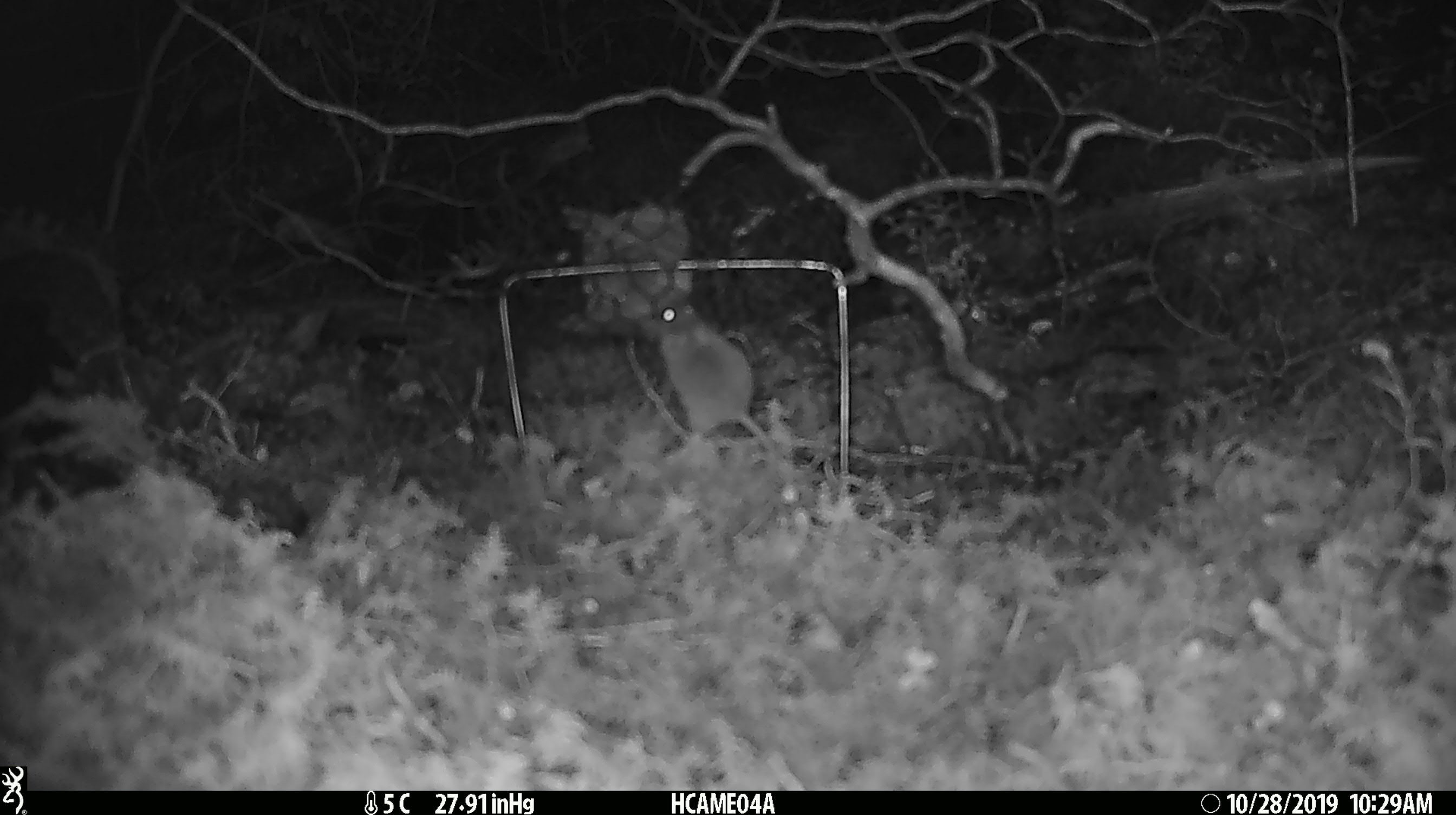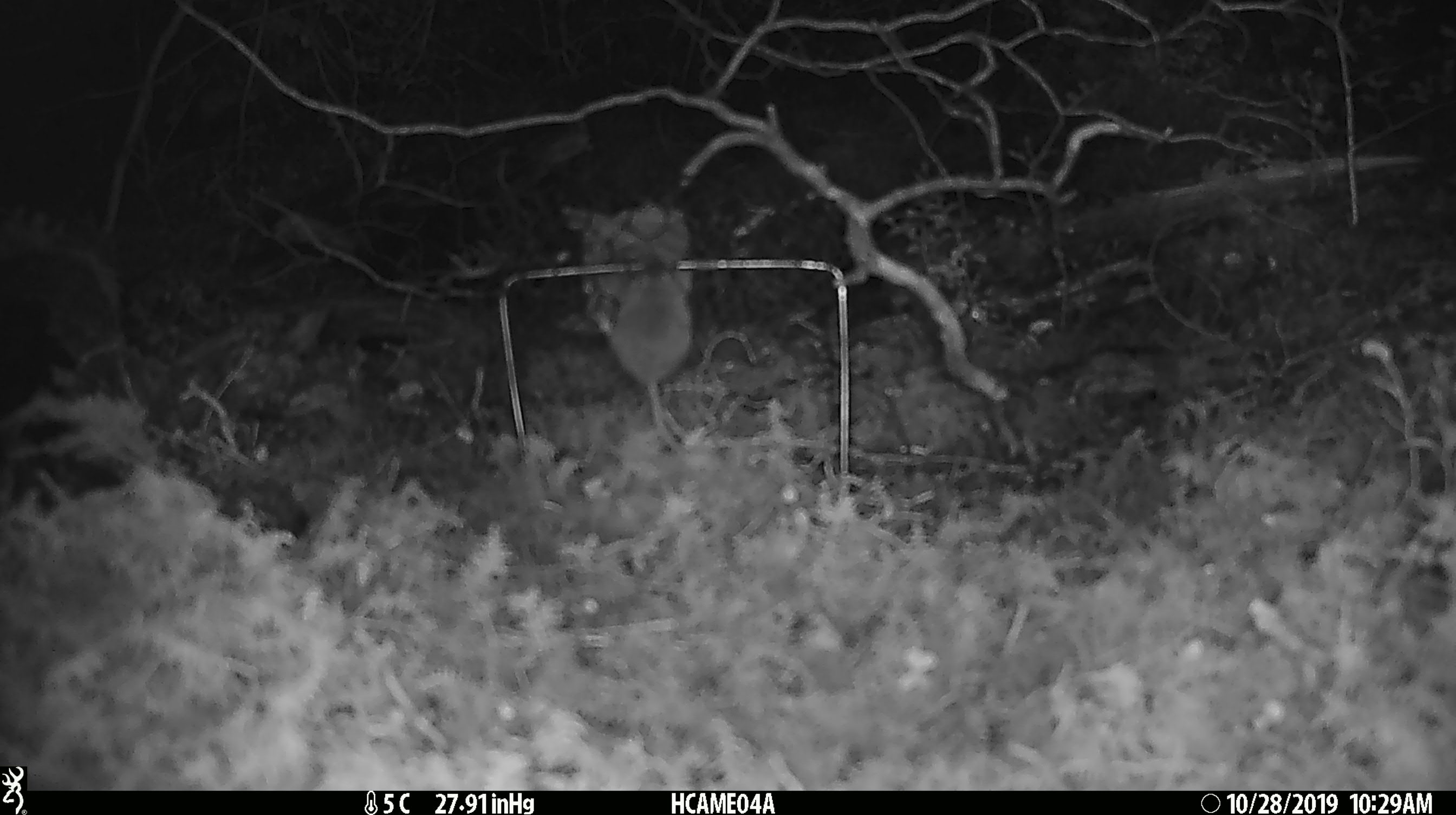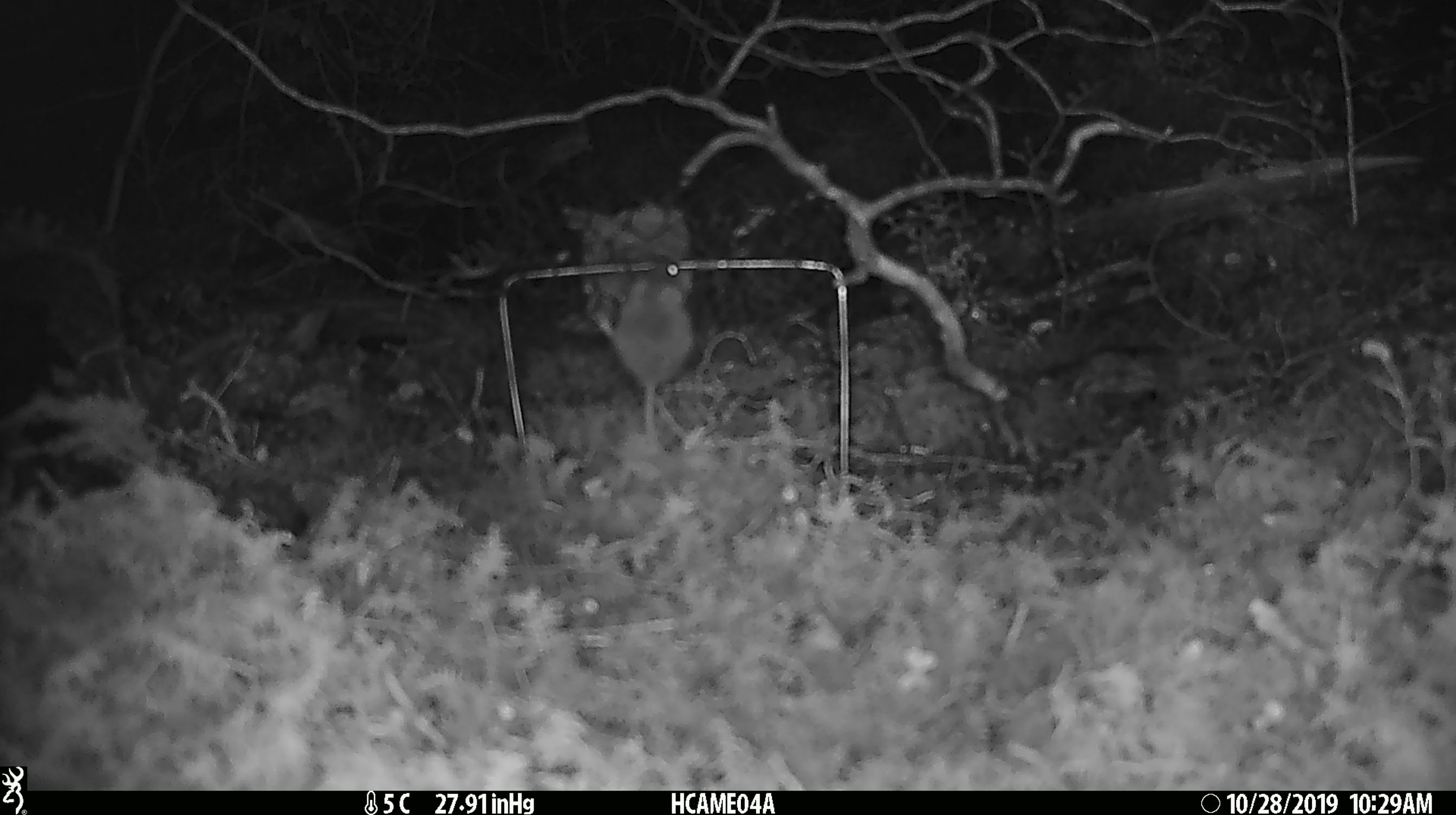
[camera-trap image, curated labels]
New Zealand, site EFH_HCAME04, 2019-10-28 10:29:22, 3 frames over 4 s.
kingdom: Animalia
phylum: Chordata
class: Mammalia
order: Rodentia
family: Muridae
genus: Mus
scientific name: Mus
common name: mouse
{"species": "mouse (Mus)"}